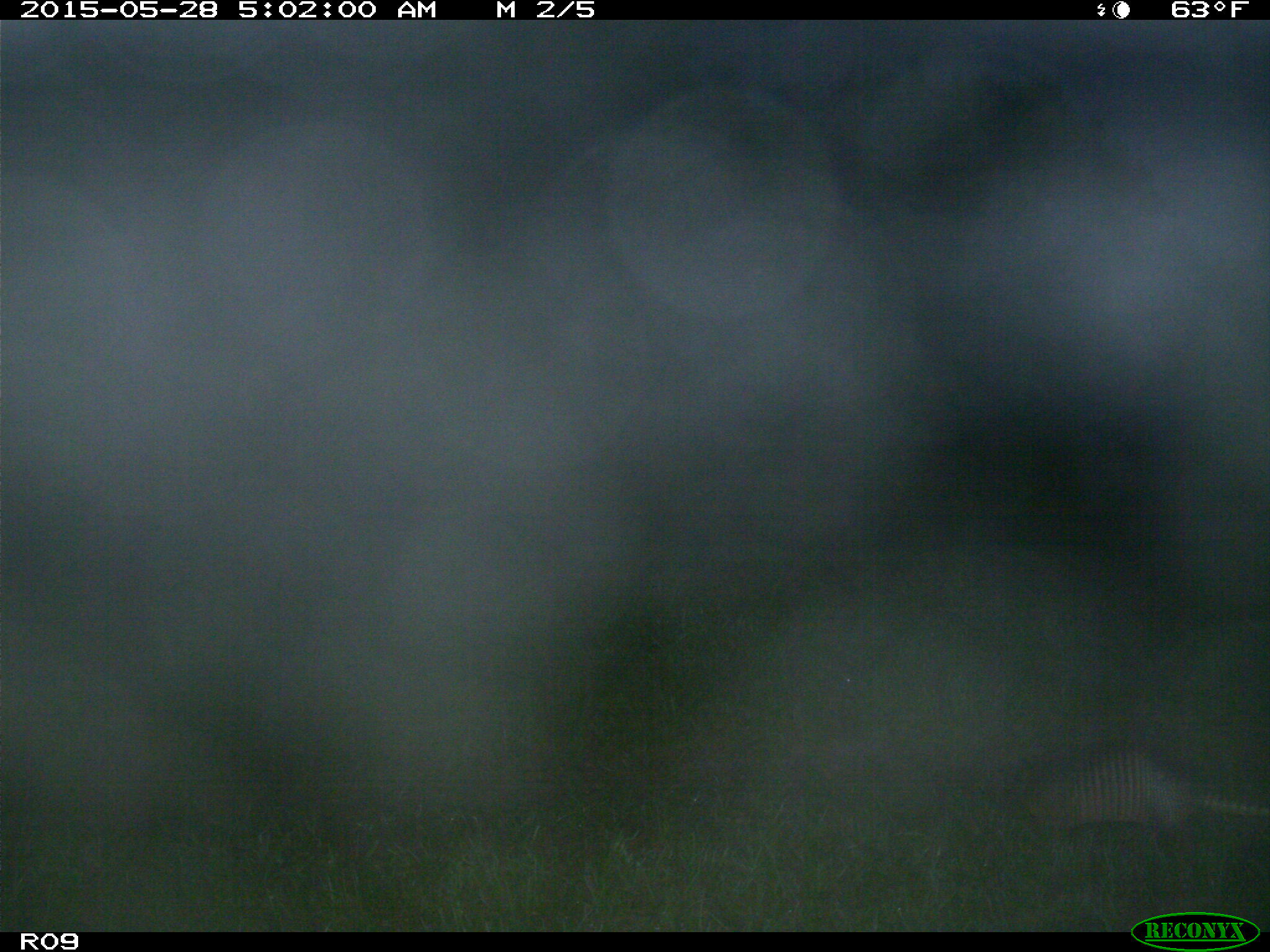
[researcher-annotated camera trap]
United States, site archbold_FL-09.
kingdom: Animalia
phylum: Chordata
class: Mammalia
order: Cingulata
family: Dasypodidae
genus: Dasypus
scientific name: Dasypus novemcinctus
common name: nine-banded armadillo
Dasypus novemcinctus (nine-banded armadillo).